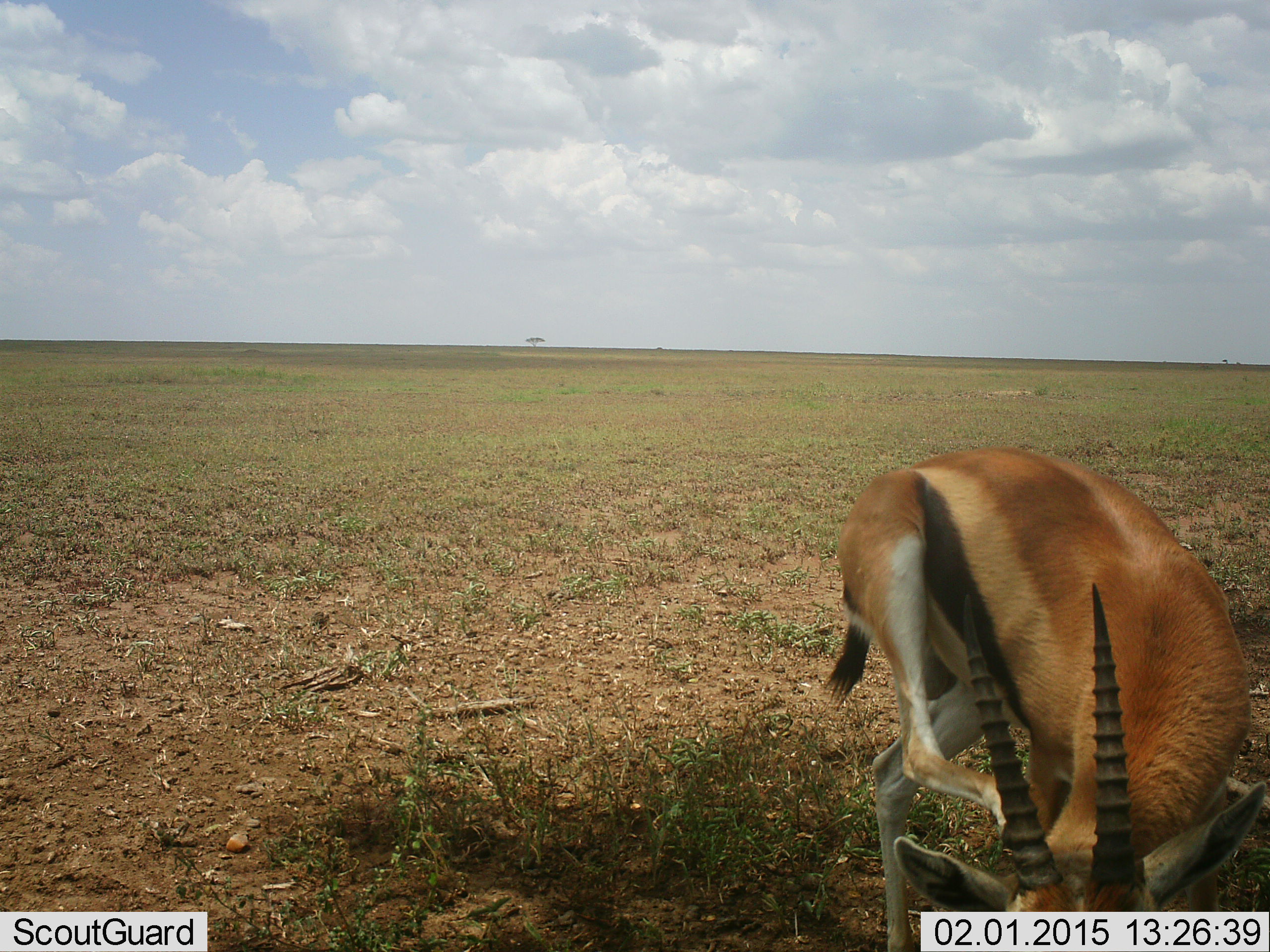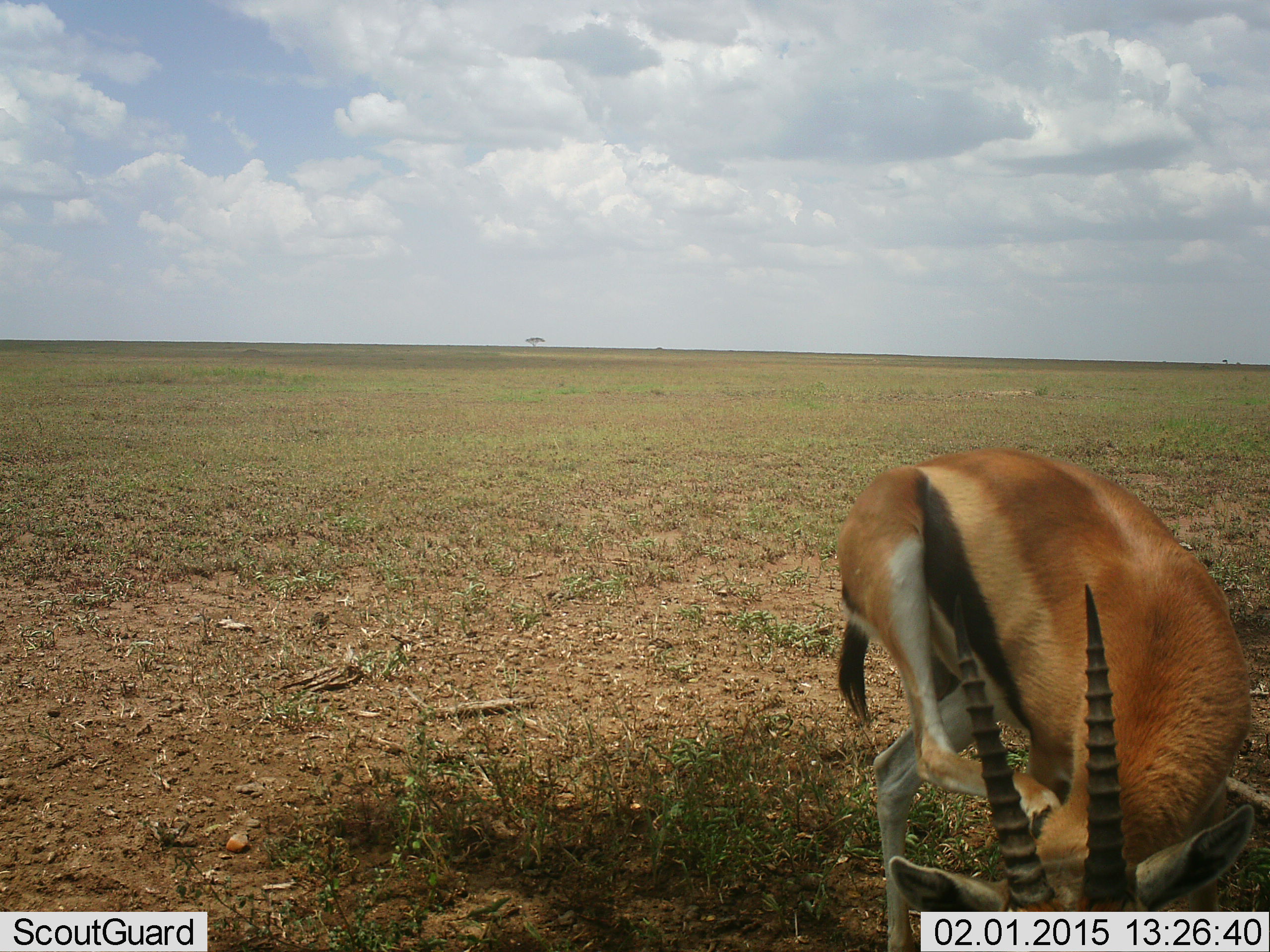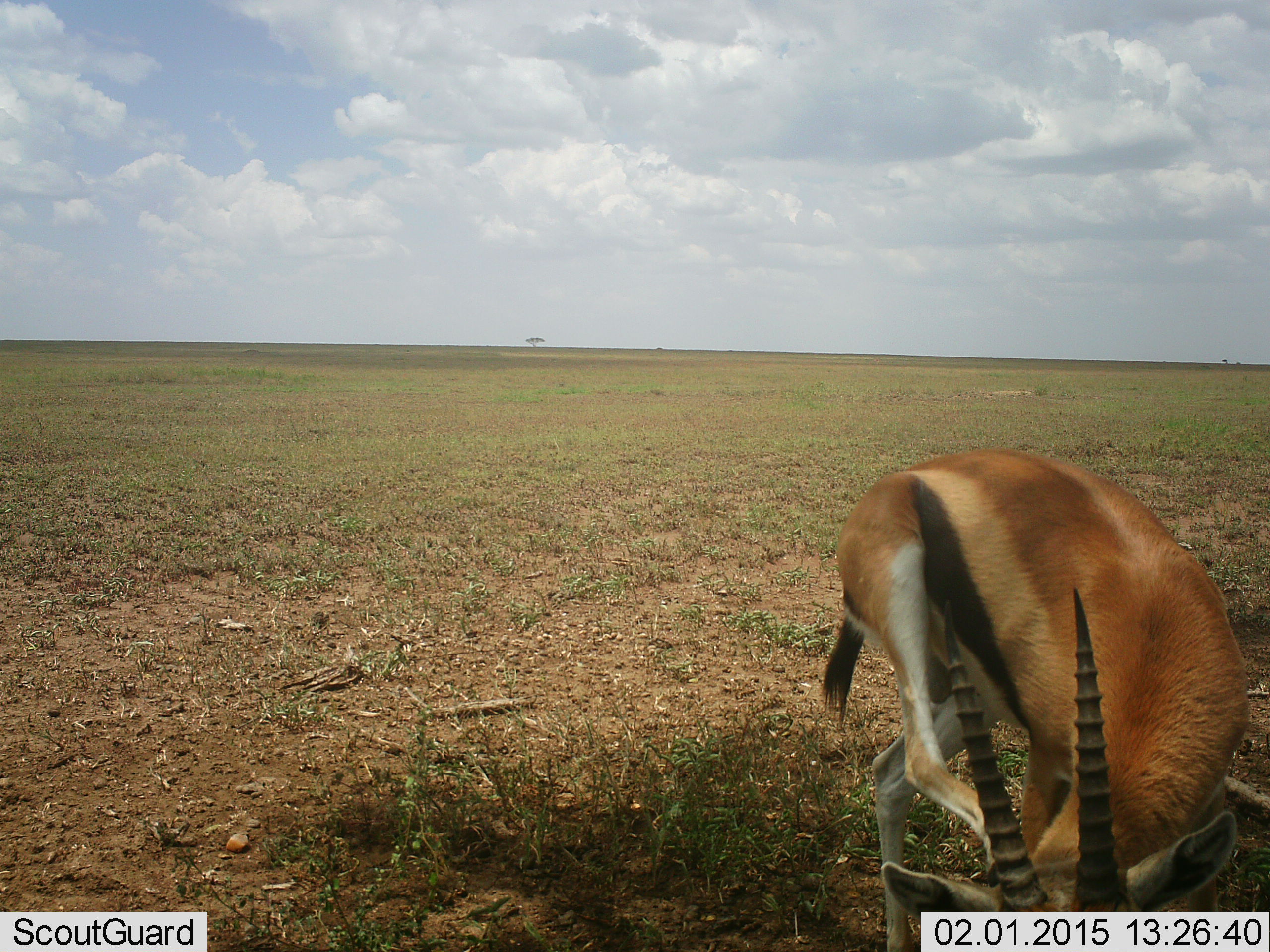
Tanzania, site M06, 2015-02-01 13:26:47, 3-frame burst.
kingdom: Animalia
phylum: Chordata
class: Mammalia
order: Artiodactyla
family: Bovidae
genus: Eudorcas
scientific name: Eudorcas thomsonii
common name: thomson's gazelle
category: gazellethomsons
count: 1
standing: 60%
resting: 0%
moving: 30%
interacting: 0%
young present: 0%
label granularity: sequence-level